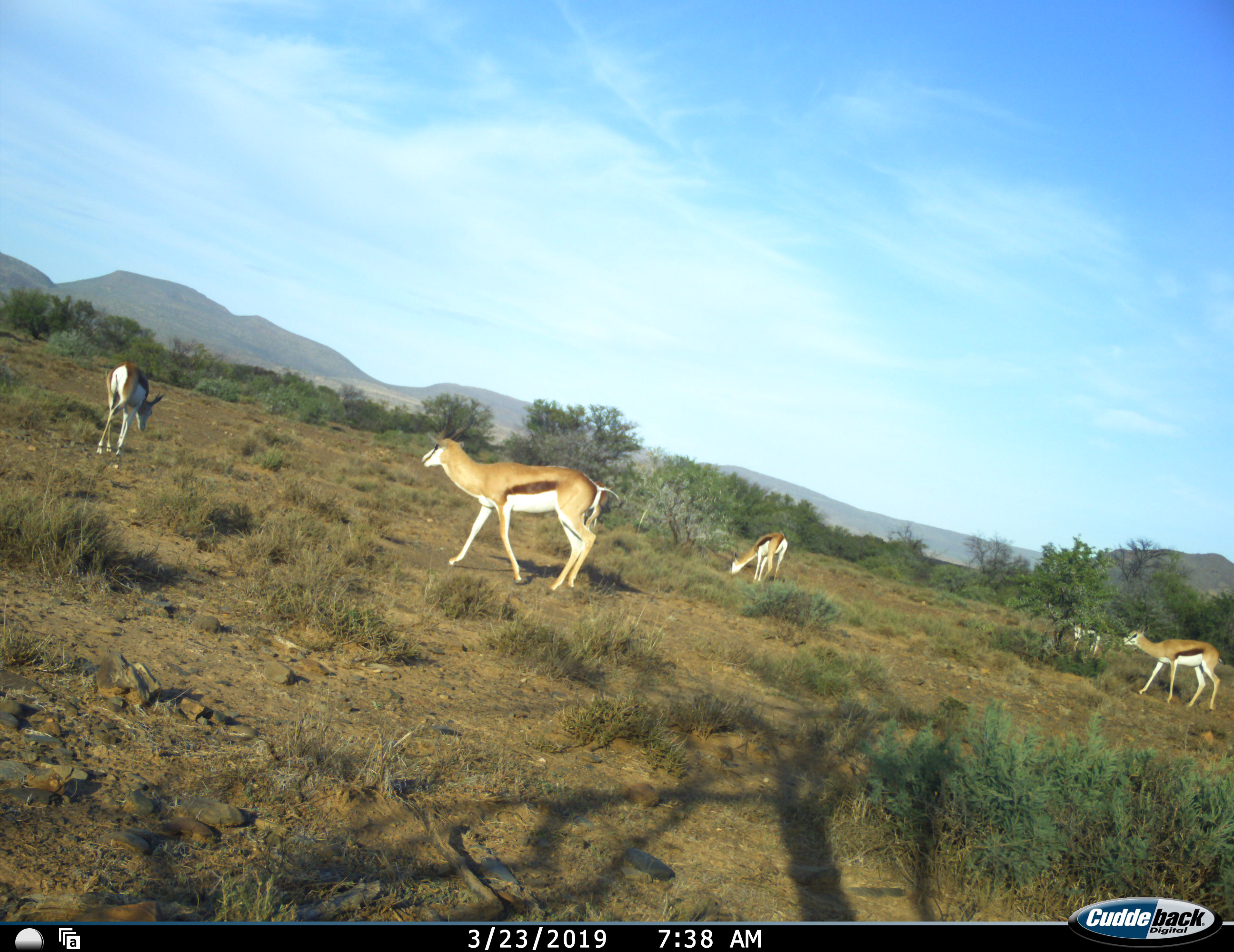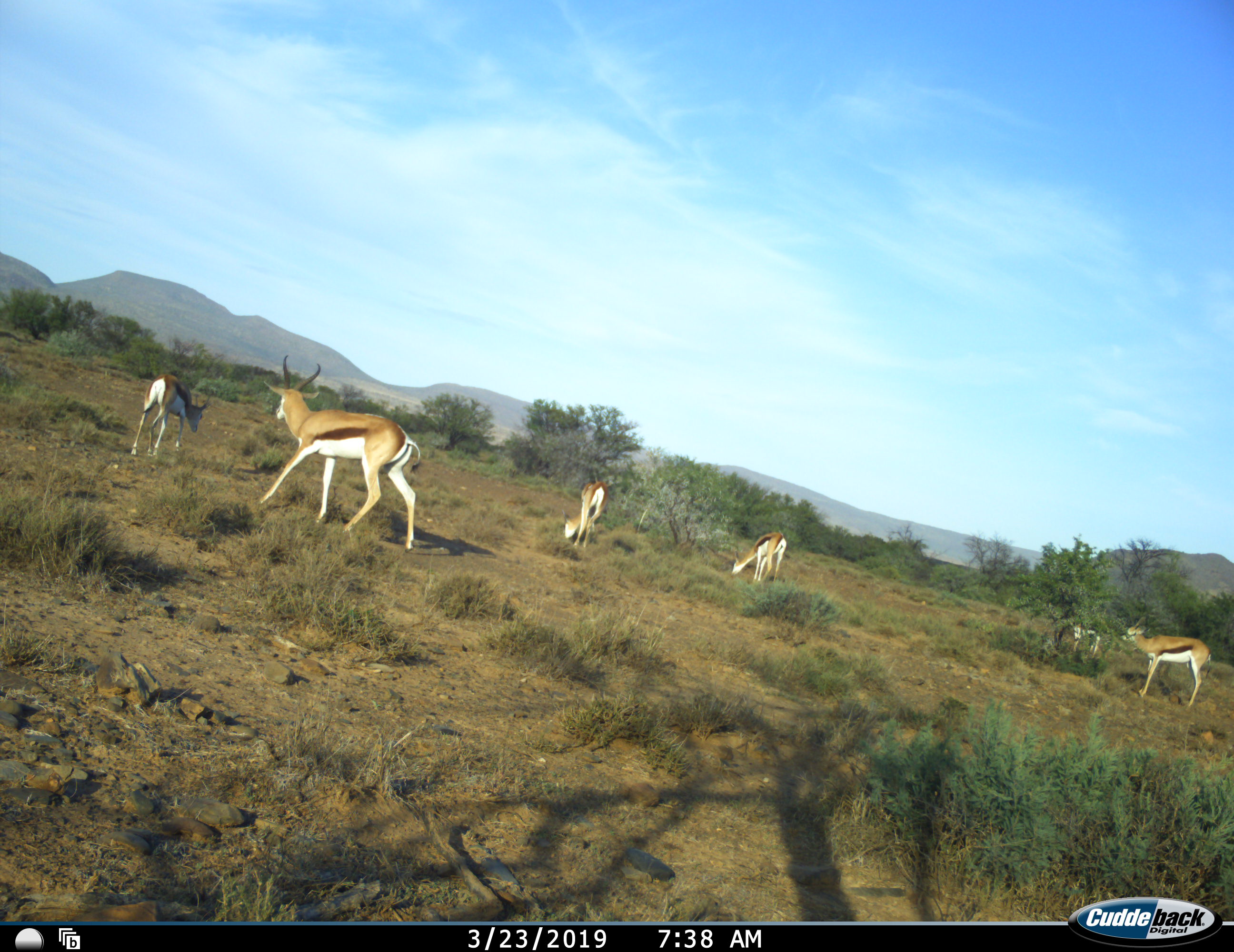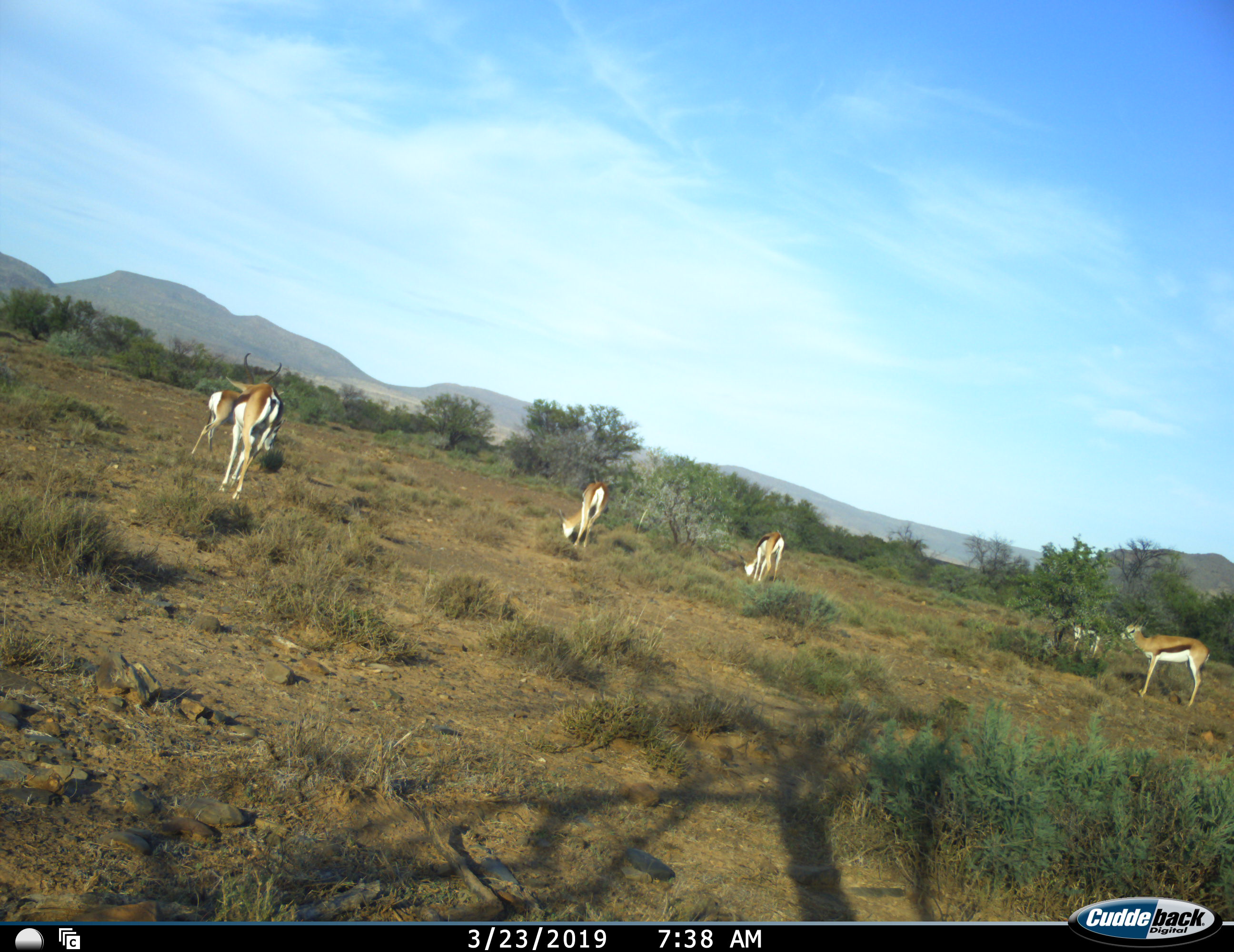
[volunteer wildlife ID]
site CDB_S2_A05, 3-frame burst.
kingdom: Animalia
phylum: Chordata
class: Mammalia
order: Artiodactyla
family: Bovidae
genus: Antidorcas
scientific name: Antidorcas marsupialis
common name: springbok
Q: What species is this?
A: Springbok (Antidorcas marsupialis).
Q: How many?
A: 6.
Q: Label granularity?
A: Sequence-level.